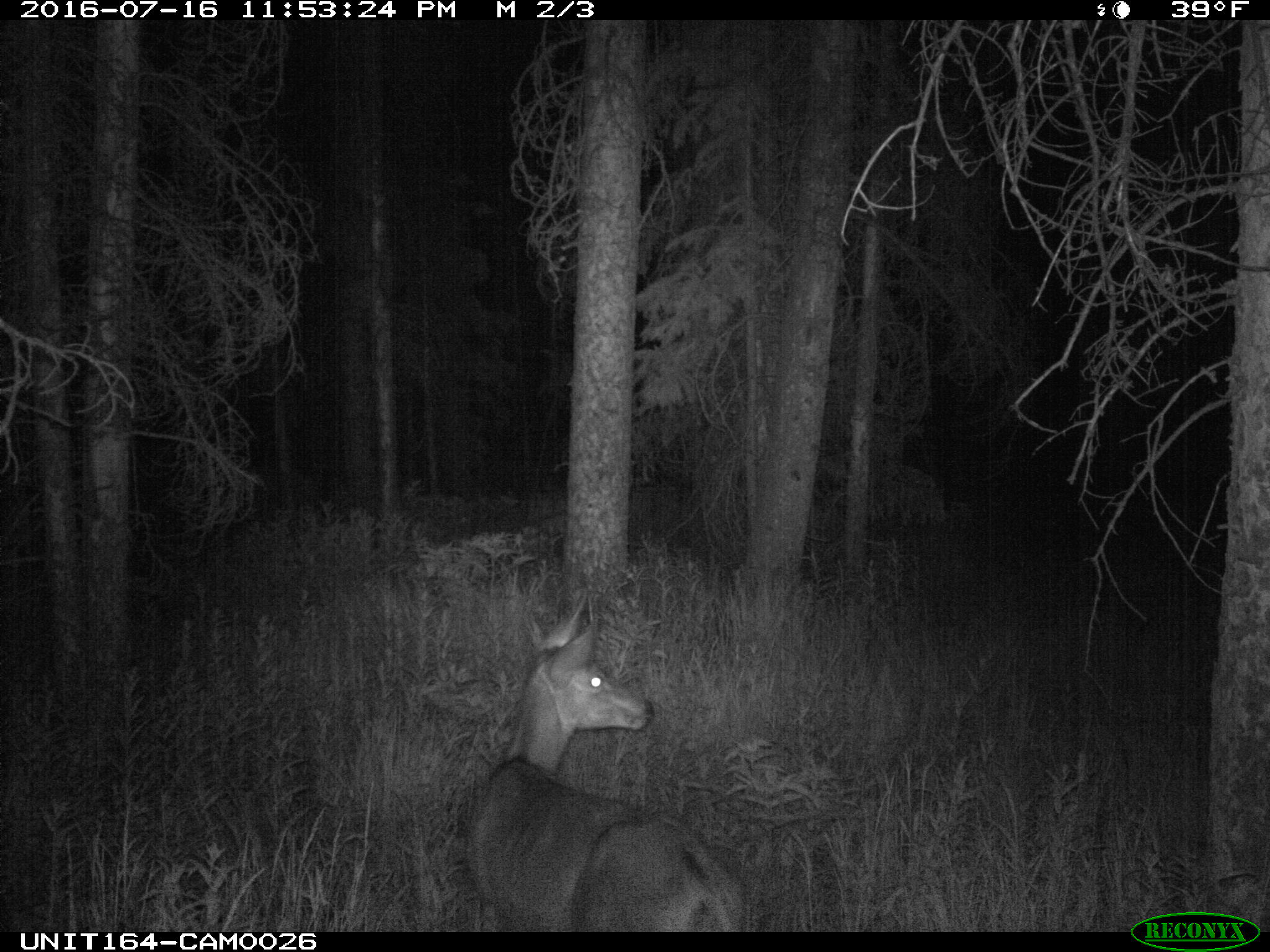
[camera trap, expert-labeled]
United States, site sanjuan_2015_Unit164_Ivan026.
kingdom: Animalia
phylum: Chordata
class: Mammalia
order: Artiodactyla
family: Cervidae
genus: Odocoileus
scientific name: Odocoileus hemionus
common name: mule deer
Odocoileus hemionus (mule deer).